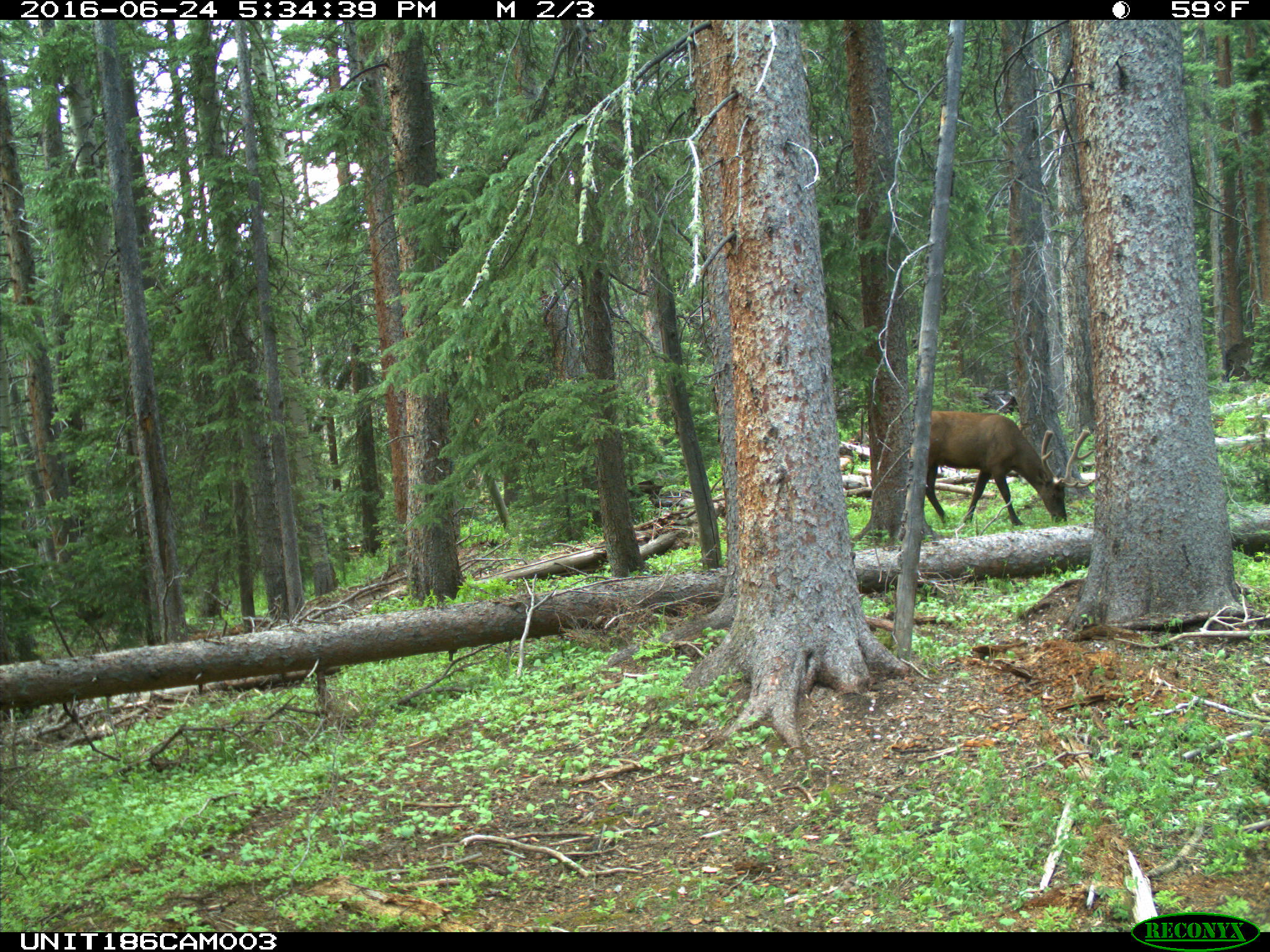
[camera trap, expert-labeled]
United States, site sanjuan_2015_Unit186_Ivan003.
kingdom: Animalia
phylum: Chordata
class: Mammalia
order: Artiodactyla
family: Cervidae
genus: Cervus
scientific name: Cervus elaphus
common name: red deer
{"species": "Cervus elaphus (red deer)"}